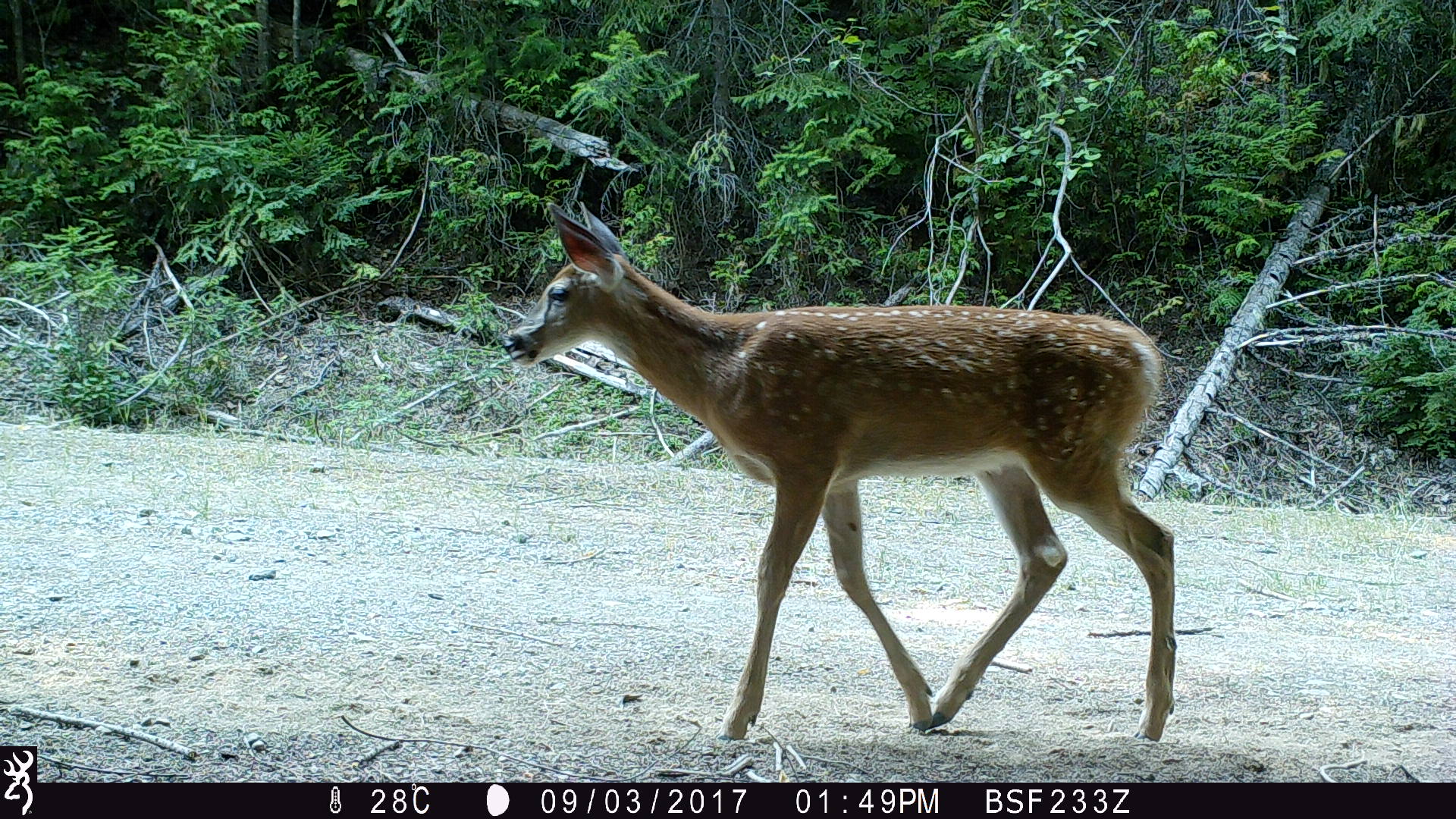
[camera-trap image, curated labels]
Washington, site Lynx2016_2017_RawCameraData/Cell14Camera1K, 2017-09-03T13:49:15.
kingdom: Animalia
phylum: Chordata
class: Mammalia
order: Artiodactyla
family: Cervidae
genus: Odocoileus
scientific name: Odocoileus virginianus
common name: white-tailed deer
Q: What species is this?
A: Odocoileus virginianus (white-tailed deer).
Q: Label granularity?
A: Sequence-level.